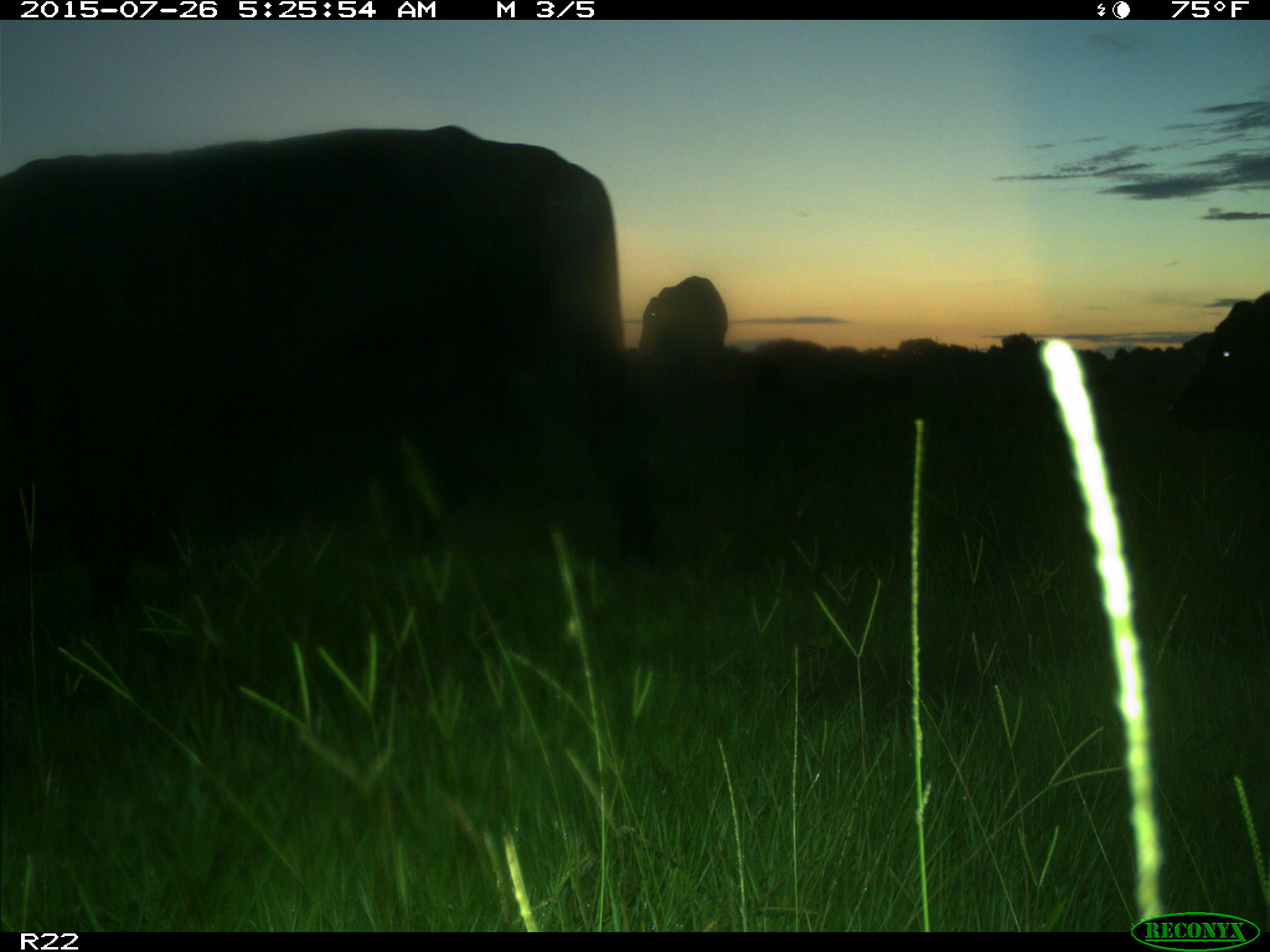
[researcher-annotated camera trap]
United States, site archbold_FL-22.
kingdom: Animalia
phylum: Chordata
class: Mammalia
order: Artiodactyla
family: Bovidae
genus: Bos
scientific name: Bos taurus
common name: domestic cow